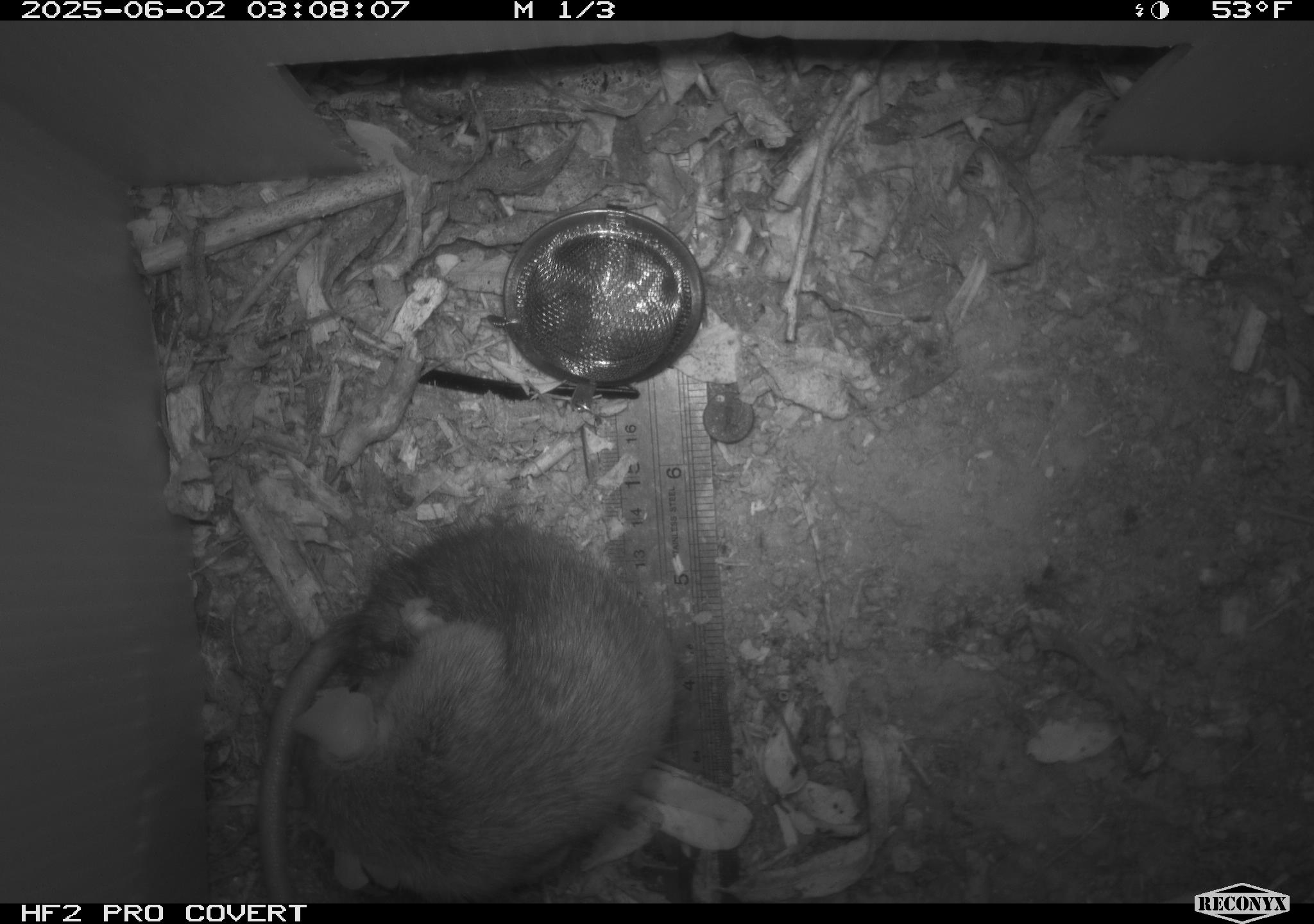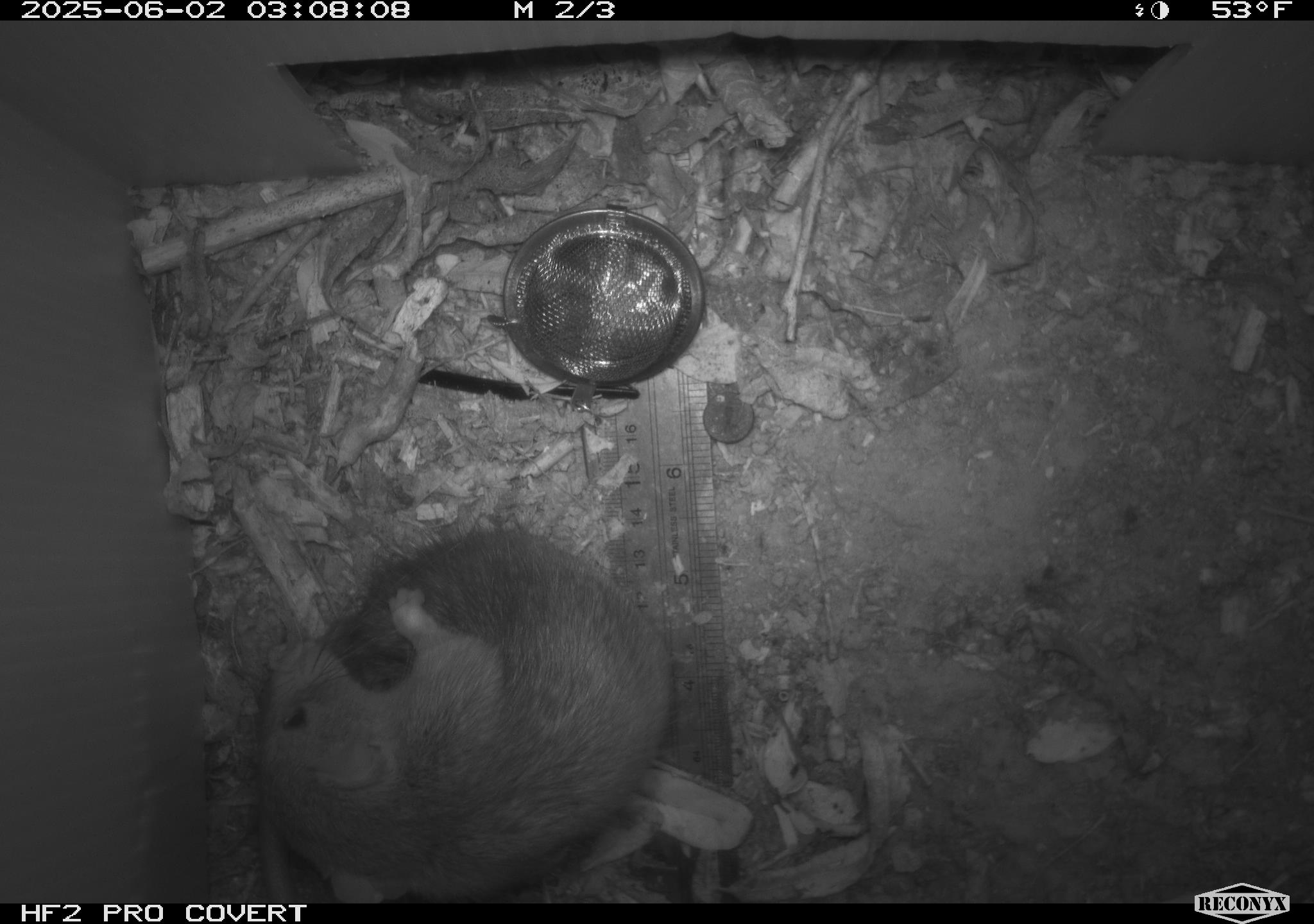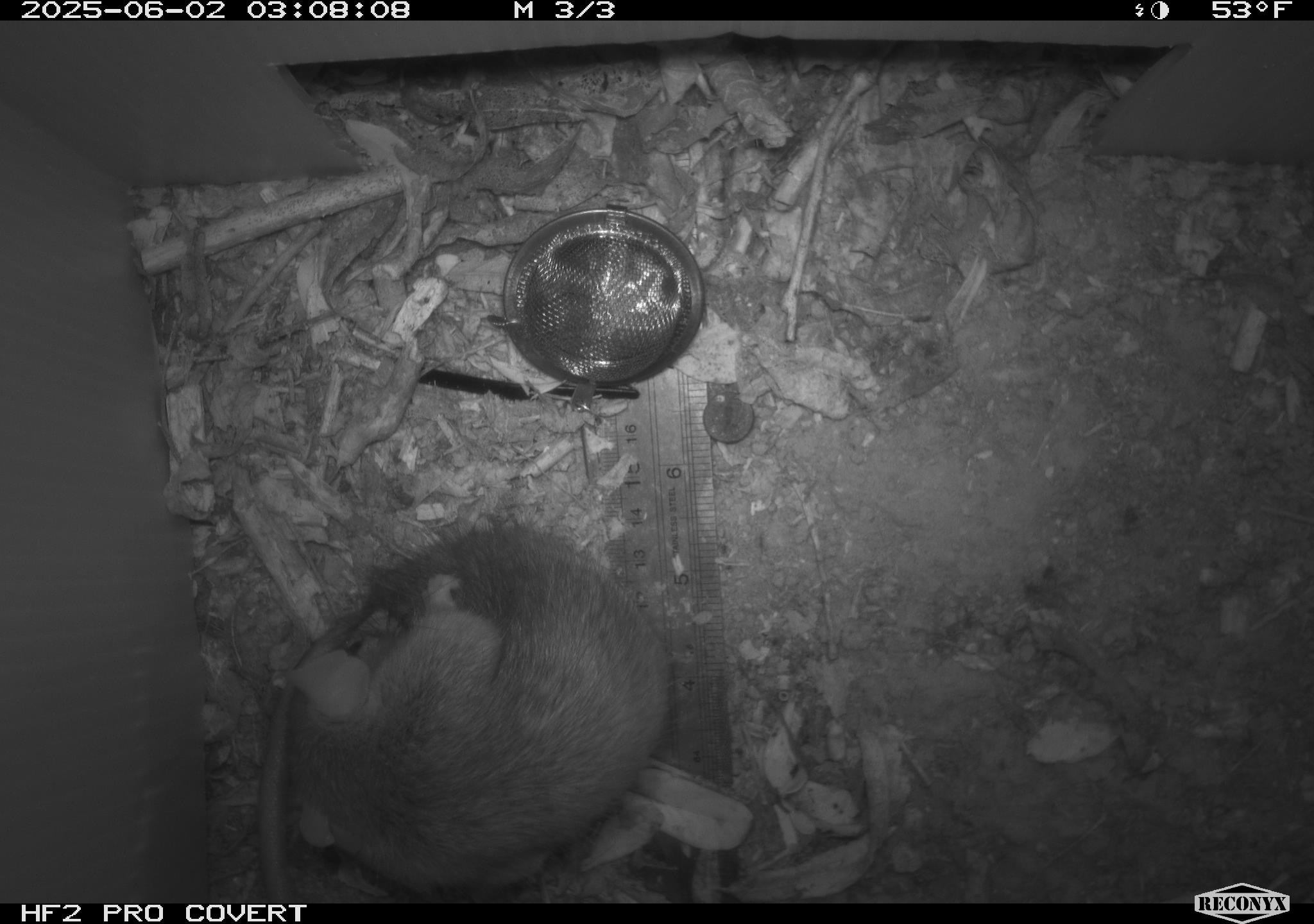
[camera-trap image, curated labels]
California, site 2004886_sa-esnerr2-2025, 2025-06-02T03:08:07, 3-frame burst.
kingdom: Animalia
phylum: Chordata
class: Mammalia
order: Rodentia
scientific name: Rodentia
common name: rodent